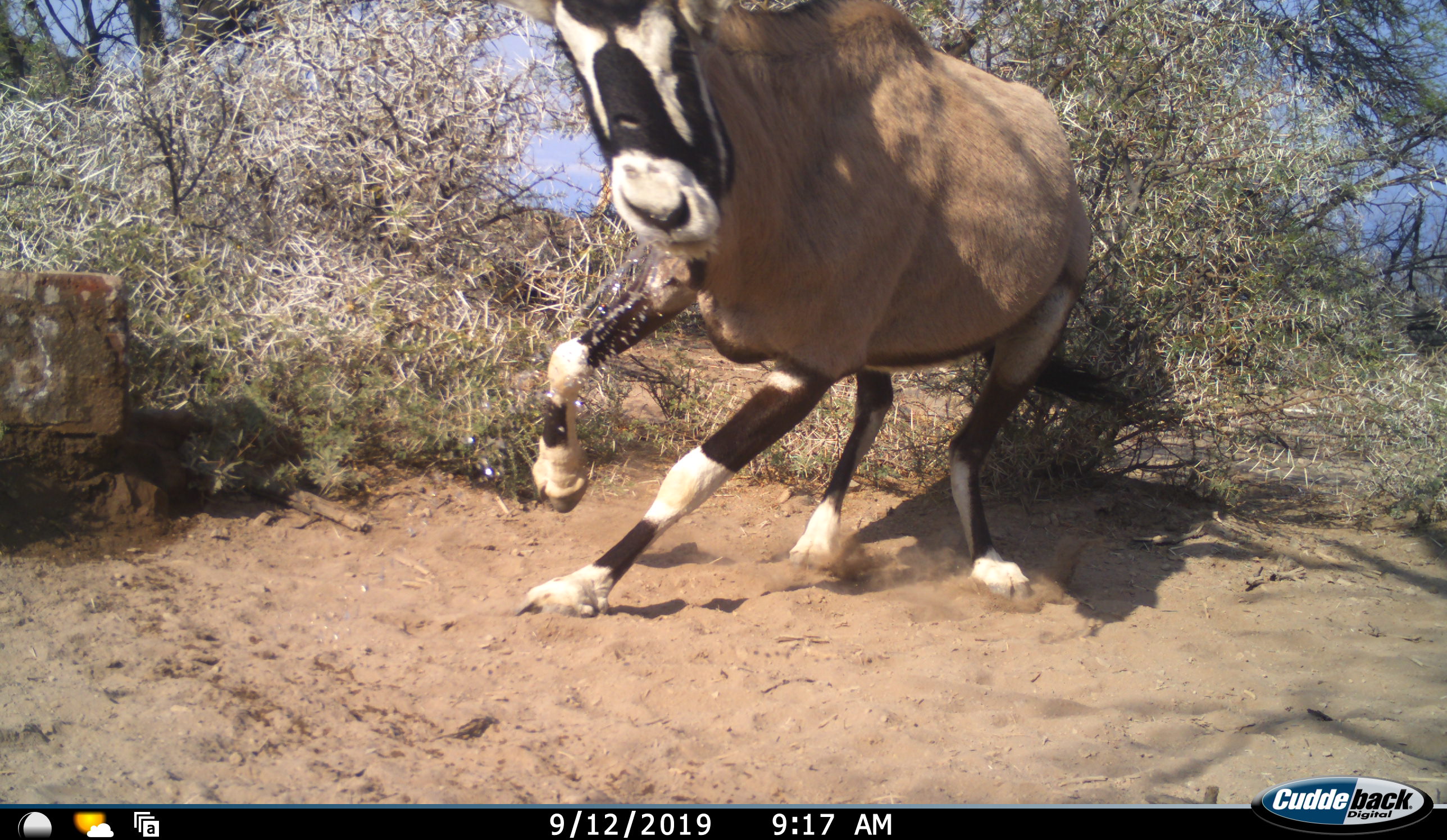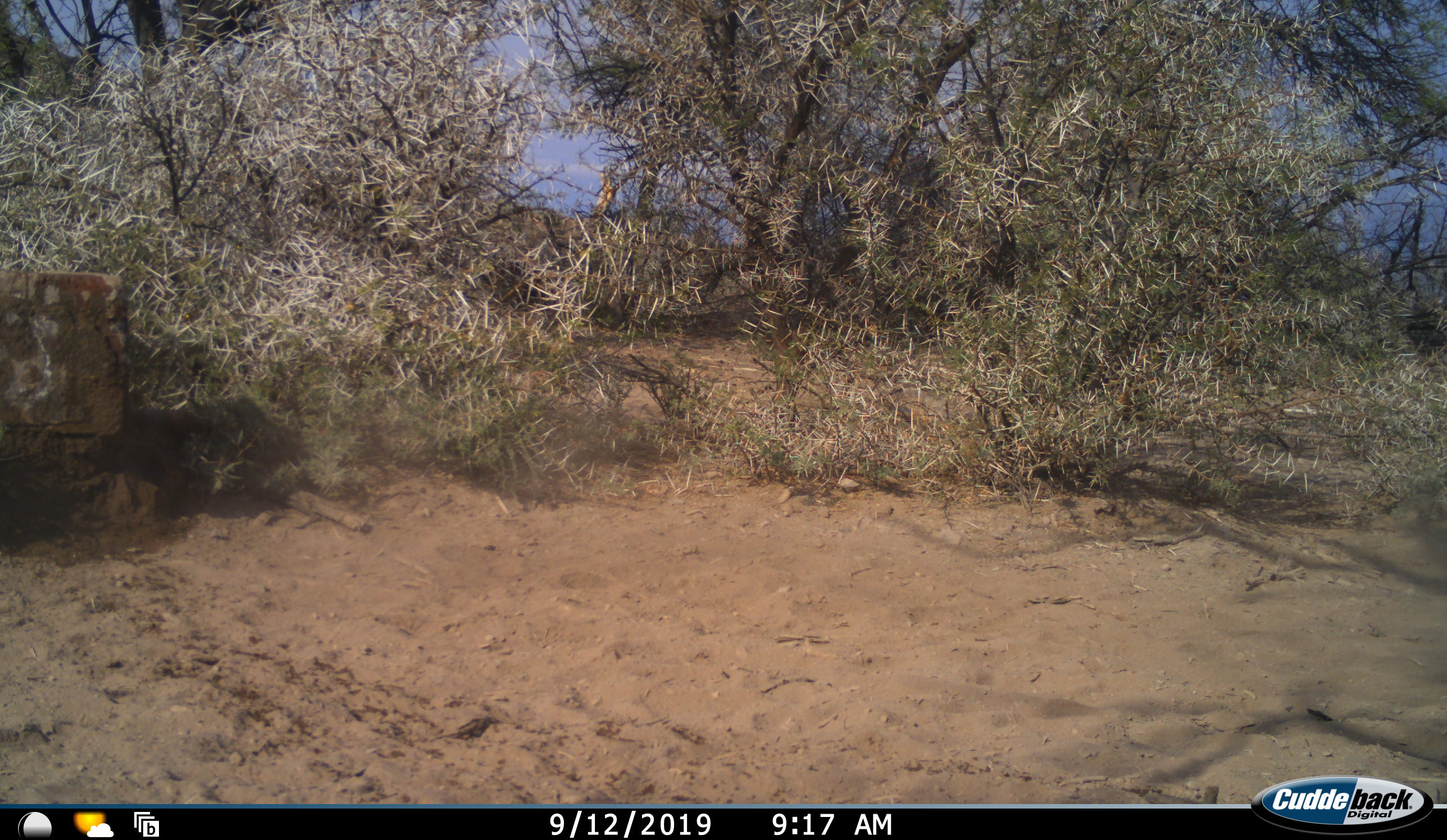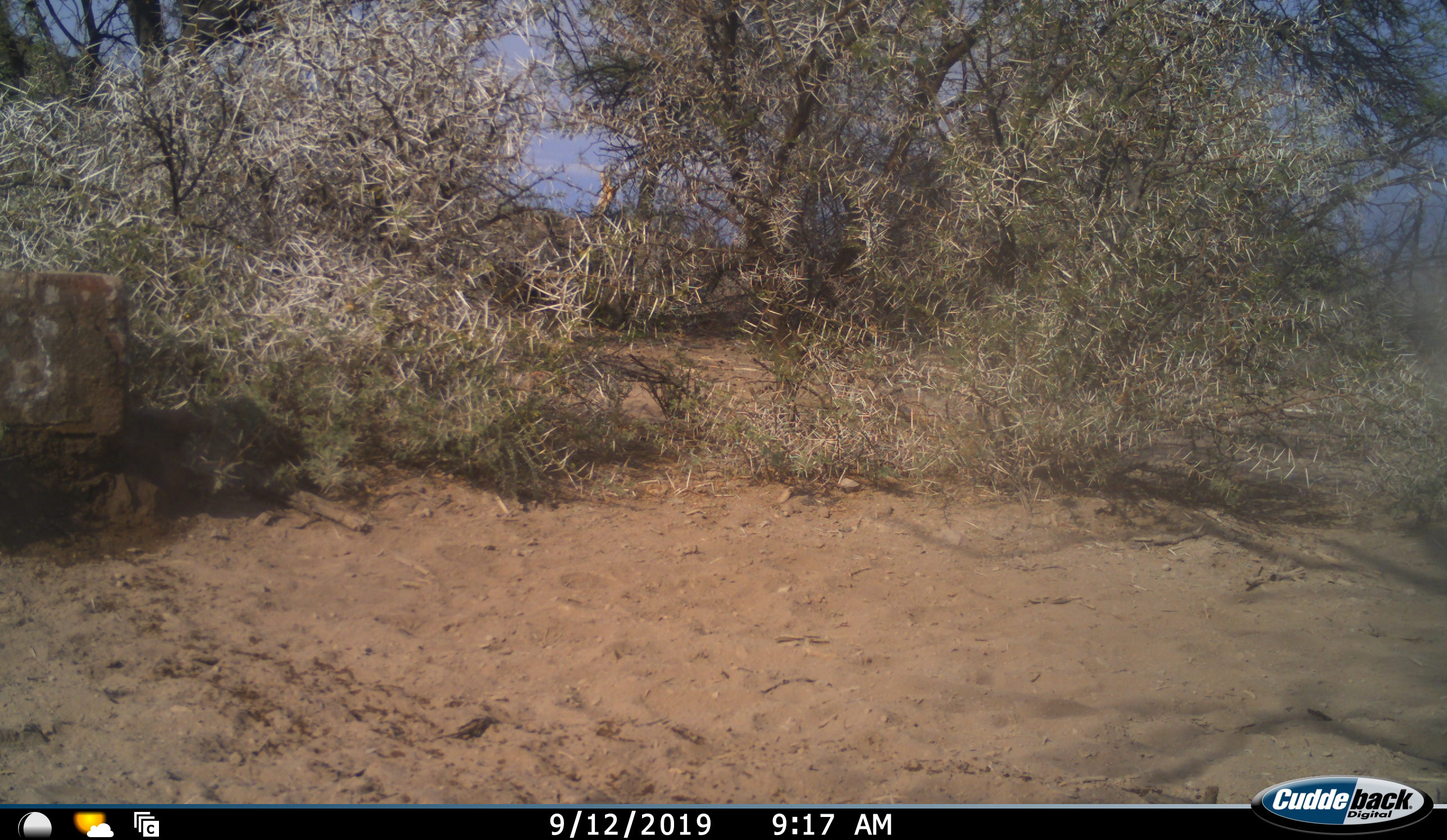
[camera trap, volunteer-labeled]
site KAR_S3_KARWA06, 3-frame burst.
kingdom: Animalia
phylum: Chordata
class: Mammalia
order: Artiodactyla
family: Bovidae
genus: Oryx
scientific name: Oryx gazella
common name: gemsbok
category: oryx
Oryx (gemsbok) (Oryx gazella), count 1. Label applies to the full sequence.